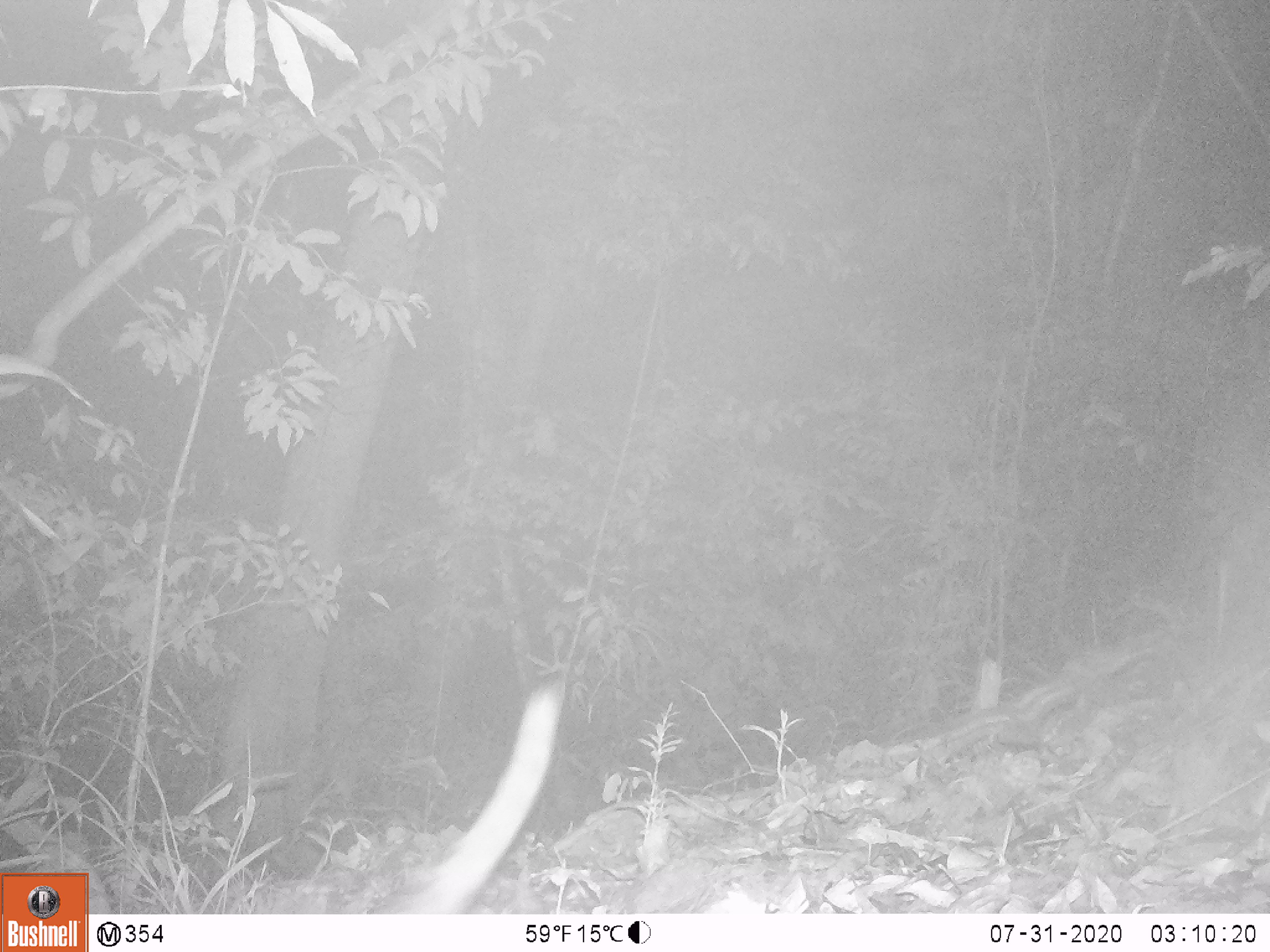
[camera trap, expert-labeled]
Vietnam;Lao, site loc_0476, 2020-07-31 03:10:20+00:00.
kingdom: Animalia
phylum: Chordata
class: Mammalia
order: Rodentia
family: Muridae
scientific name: Muridae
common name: old-world mice and rats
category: unidentified murid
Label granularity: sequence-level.